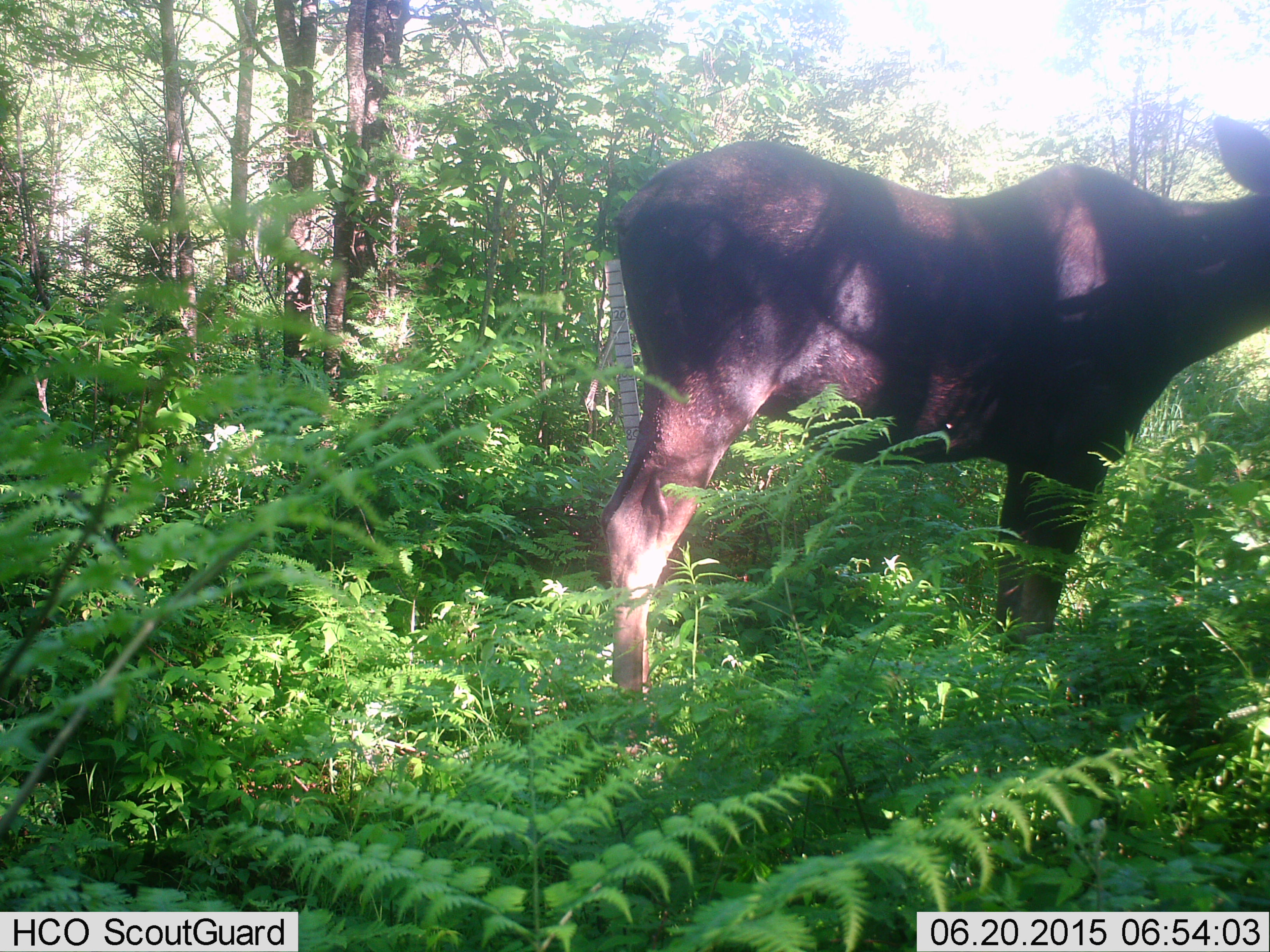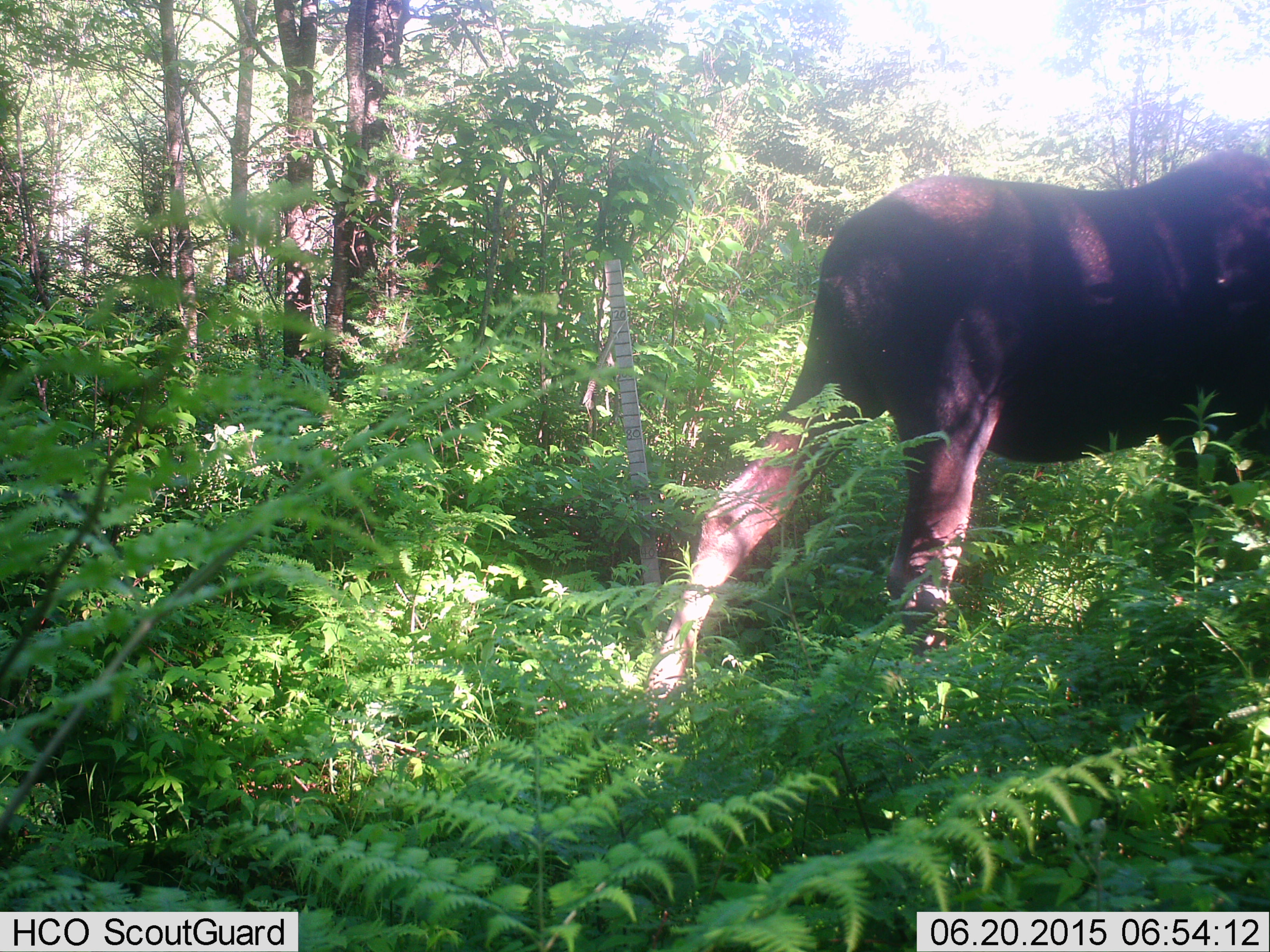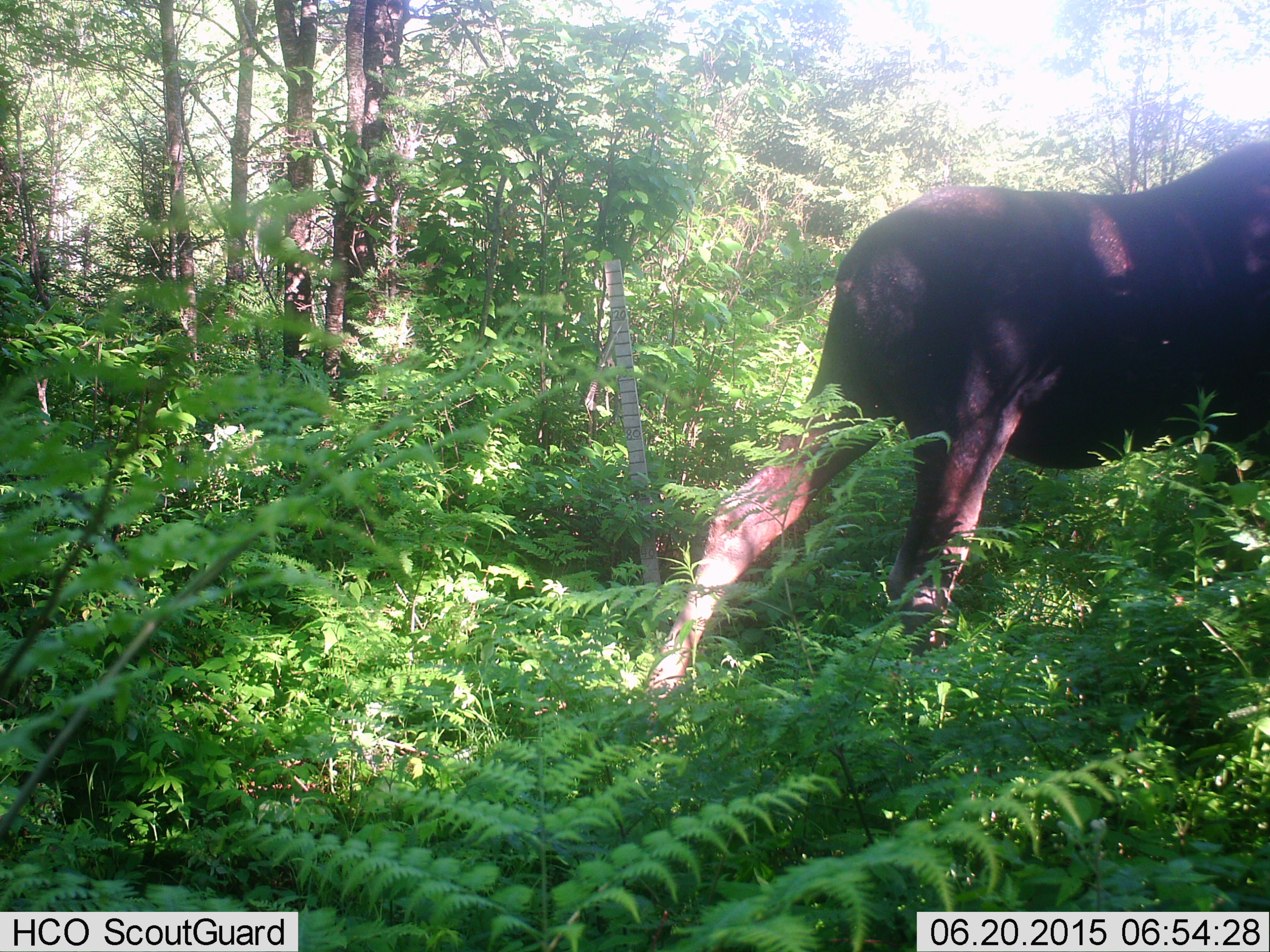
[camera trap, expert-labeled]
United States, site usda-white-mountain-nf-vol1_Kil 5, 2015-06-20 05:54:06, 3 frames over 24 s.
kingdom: Animalia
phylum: Chordata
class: Mammalia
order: Artiodactyla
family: Cervidae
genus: Alces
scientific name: Alces alces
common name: moose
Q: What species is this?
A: Moose (Alces alces).